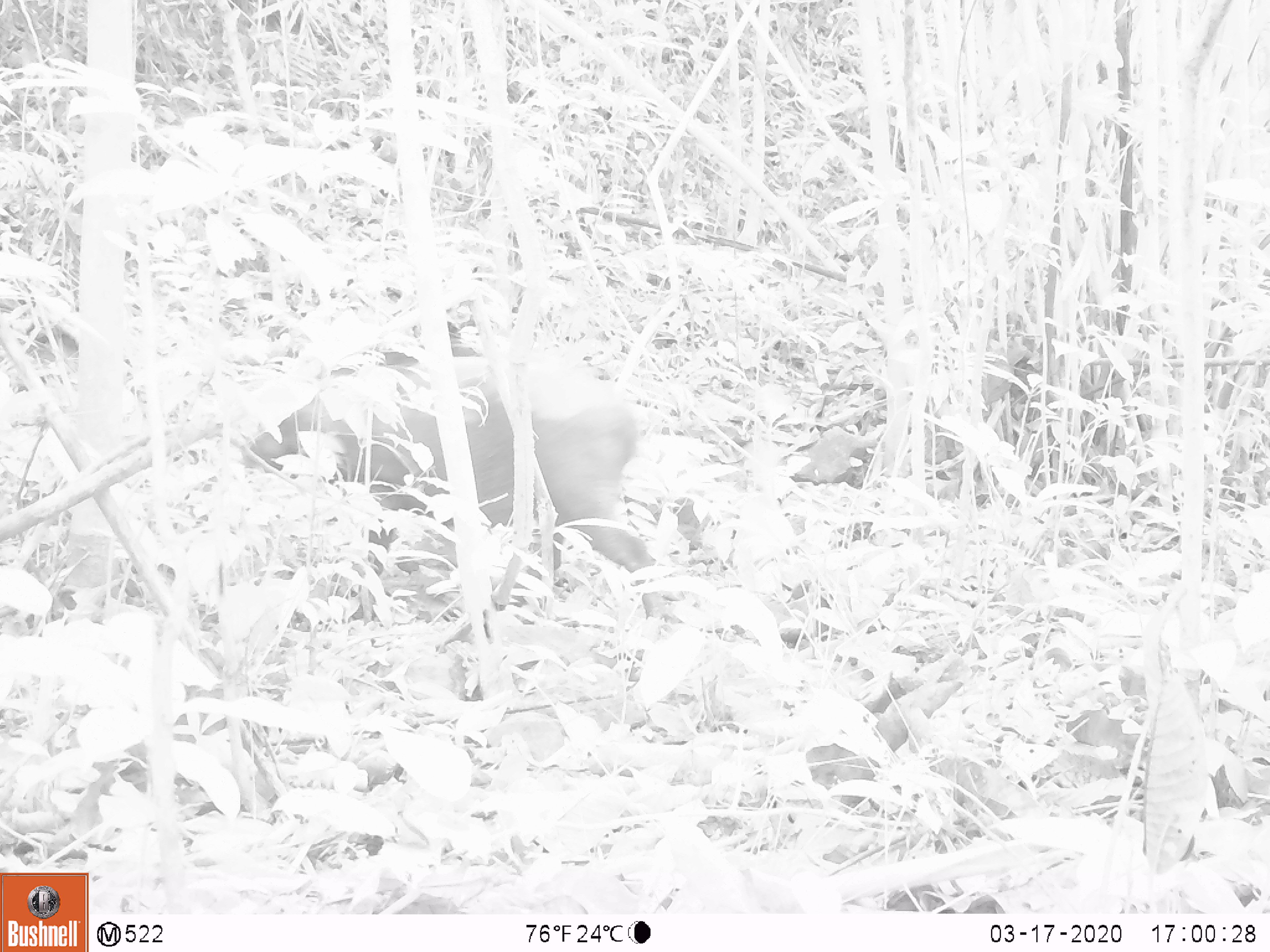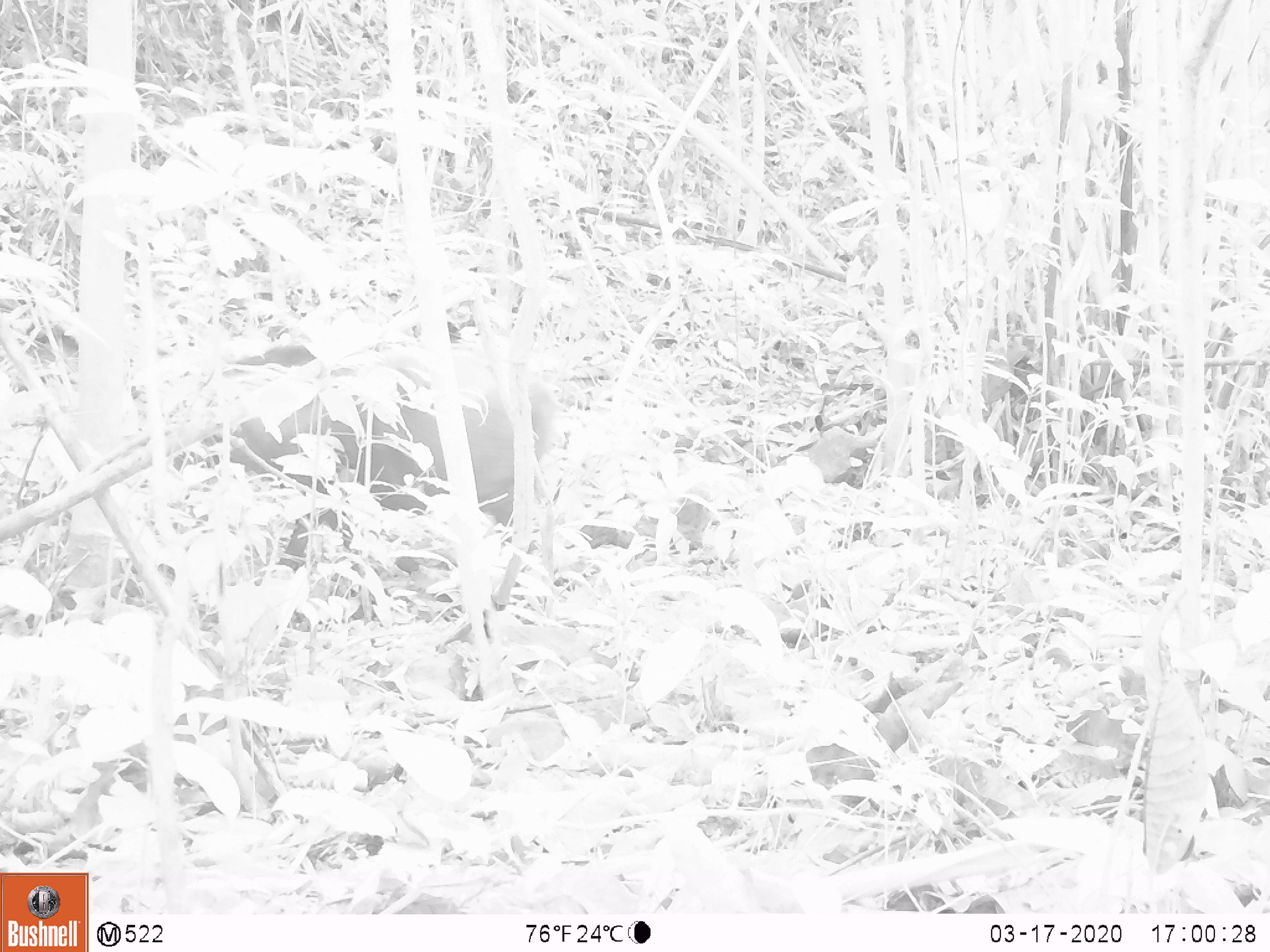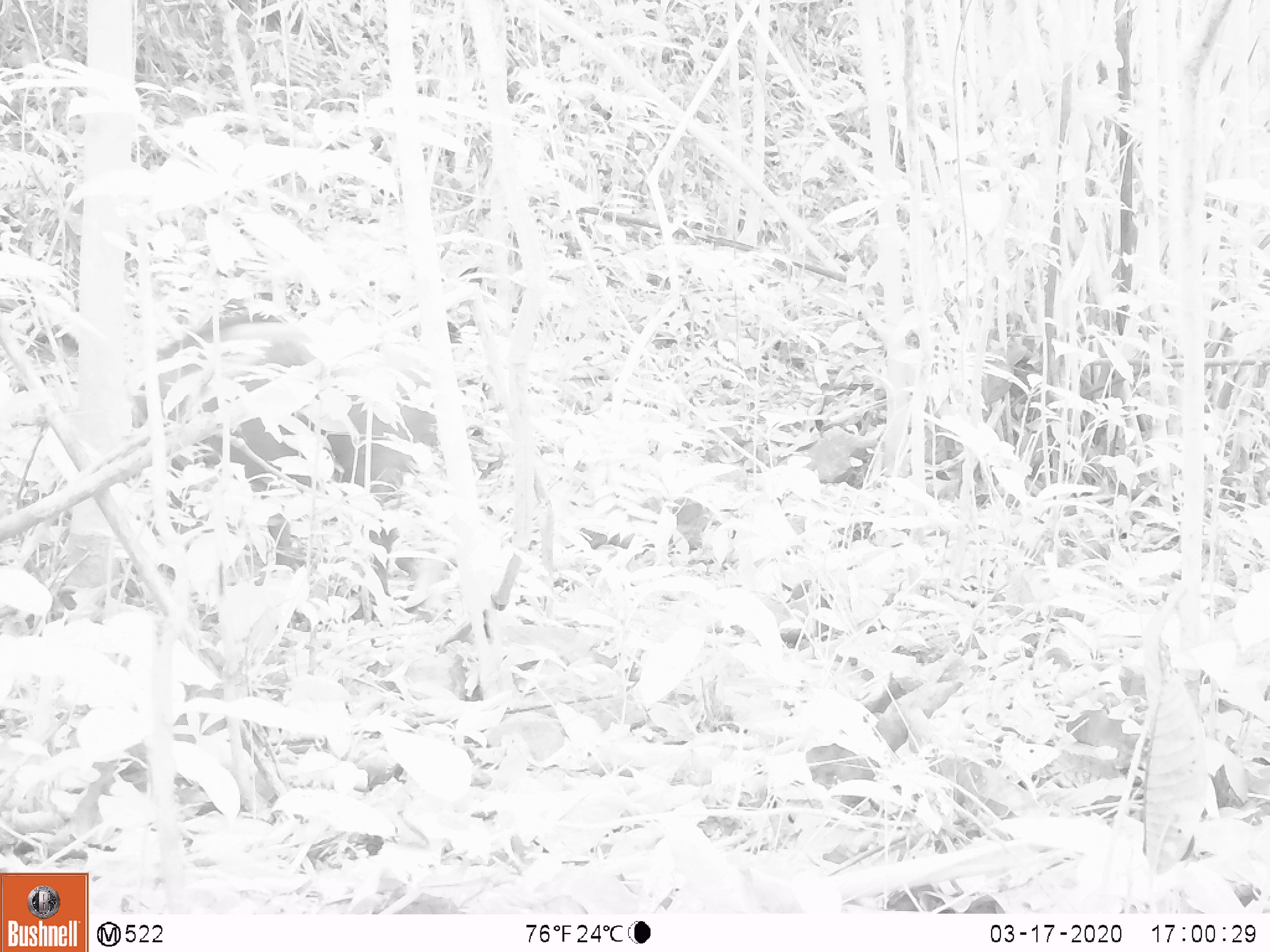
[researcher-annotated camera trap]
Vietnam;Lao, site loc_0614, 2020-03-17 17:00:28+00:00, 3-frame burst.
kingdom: Animalia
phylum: Chordata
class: Mammalia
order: Artiodactyla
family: Suidae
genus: Sus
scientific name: Sus scrofa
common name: eurasian wild pig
Eurasian wild pig (Sus scrofa). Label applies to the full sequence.